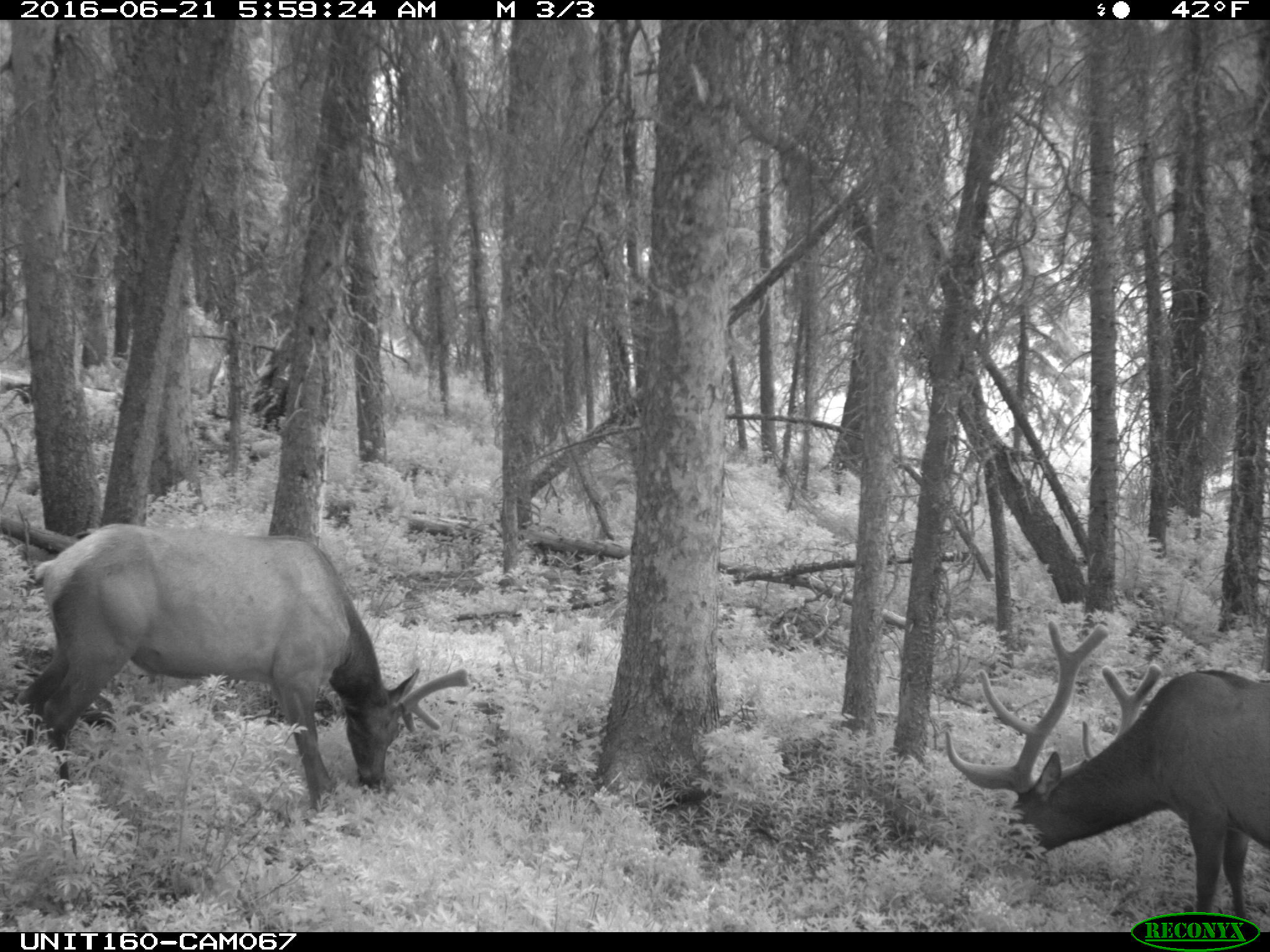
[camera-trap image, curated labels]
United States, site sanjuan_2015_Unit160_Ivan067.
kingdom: Animalia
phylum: Chordata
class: Mammalia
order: Artiodactyla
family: Cervidae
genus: Cervus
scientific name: Cervus elaphus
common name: red deer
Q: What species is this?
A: Cervus elaphus (red deer).